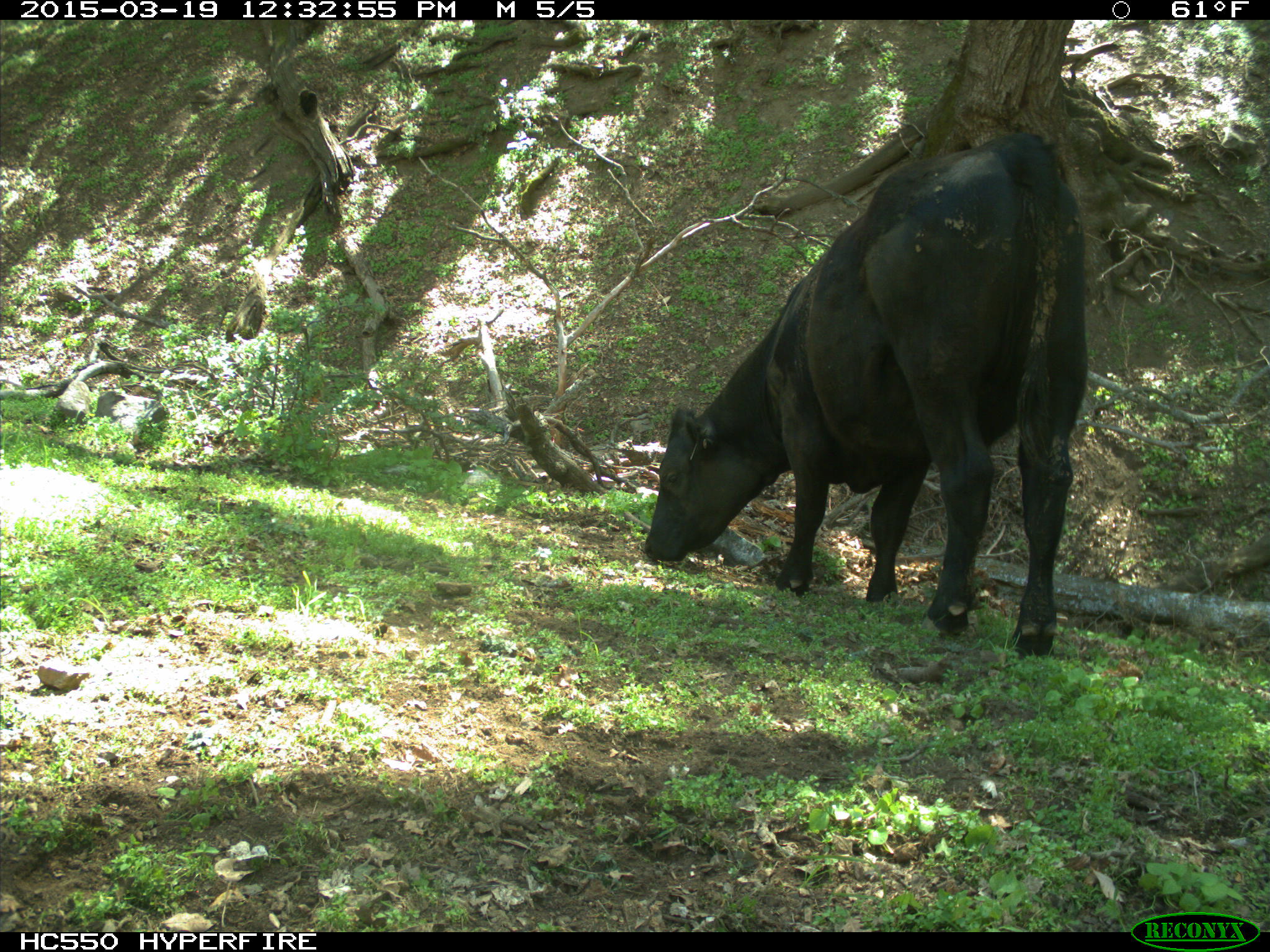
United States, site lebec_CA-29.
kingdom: Animalia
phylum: Chordata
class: Mammalia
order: Artiodactyla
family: Bovidae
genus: Bos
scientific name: Bos taurus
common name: domestic cow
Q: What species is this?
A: Bos taurus (domestic cow).